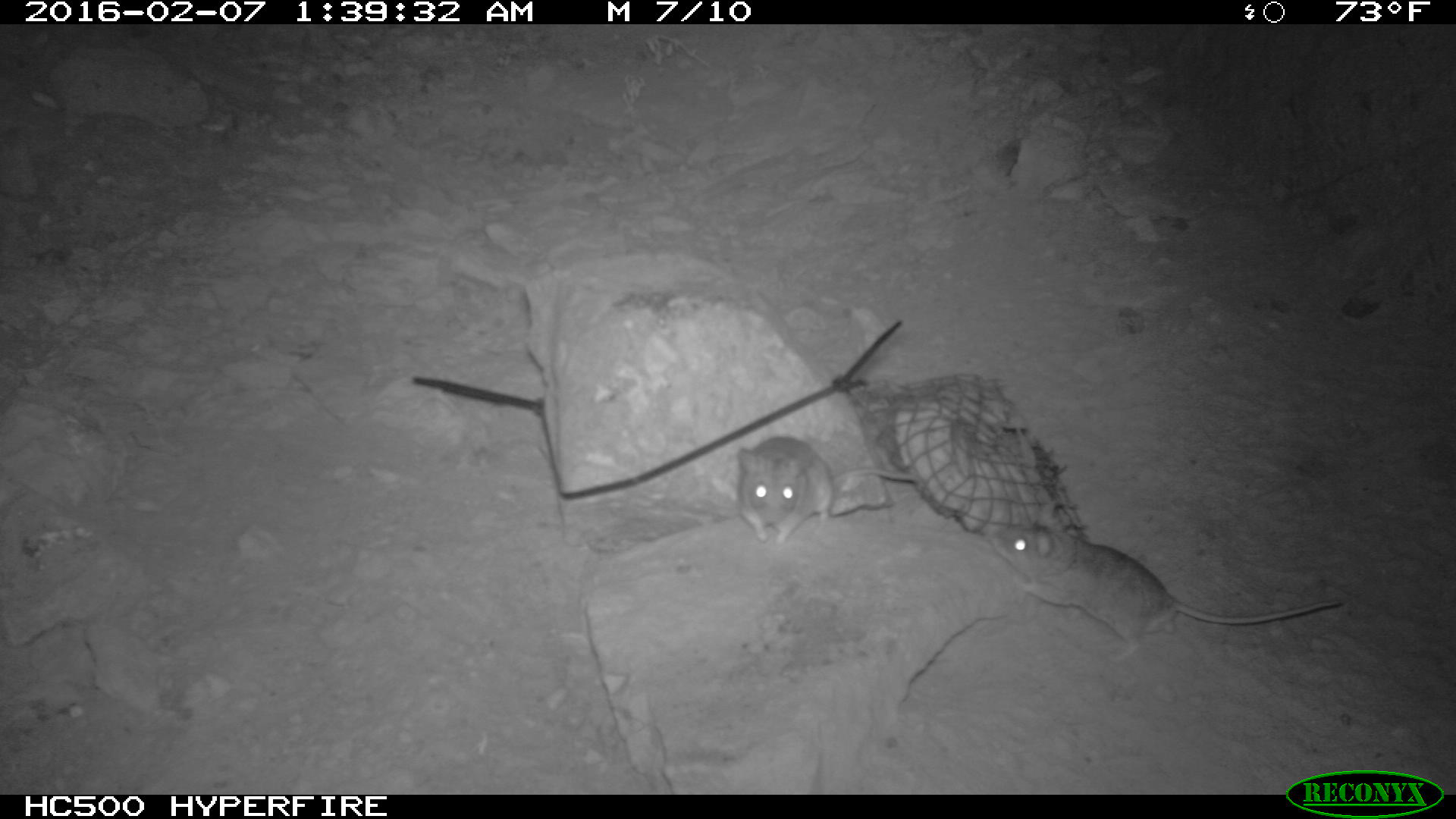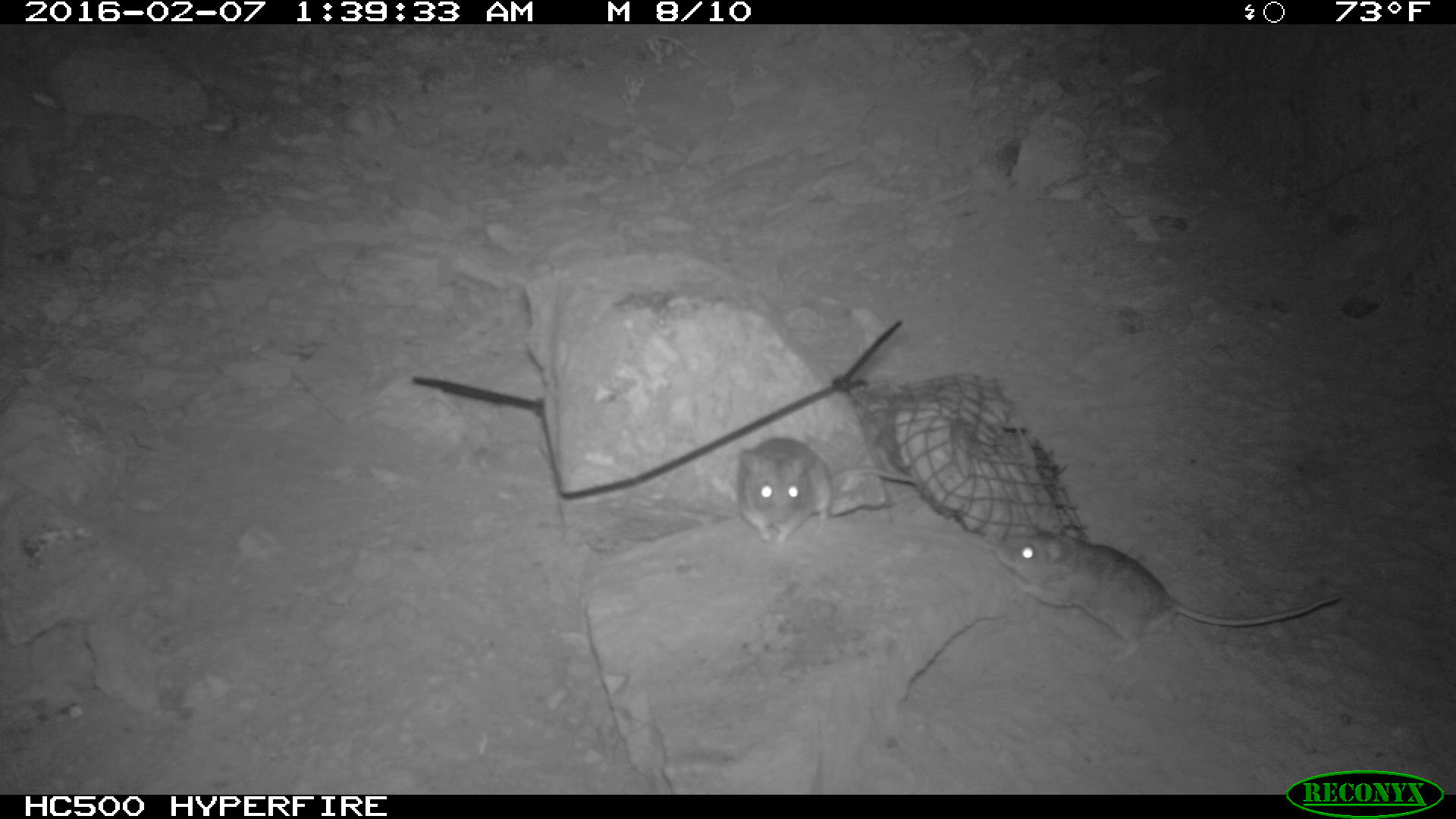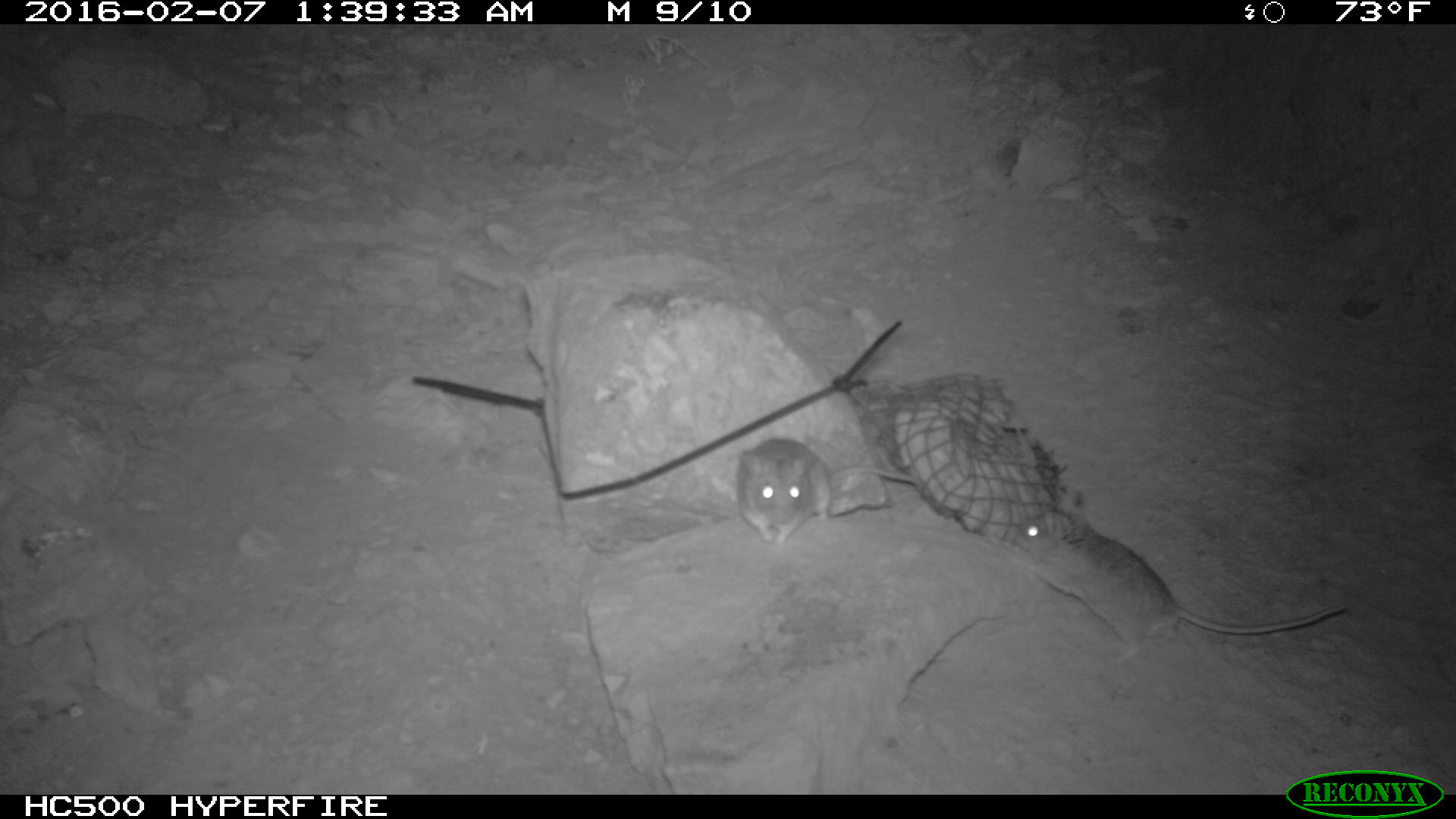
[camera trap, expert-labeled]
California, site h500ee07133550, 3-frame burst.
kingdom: Animalia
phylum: Chordata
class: Mammalia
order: Rodentia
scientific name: Rodentia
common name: rodent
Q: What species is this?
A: Rodent (Rodentia).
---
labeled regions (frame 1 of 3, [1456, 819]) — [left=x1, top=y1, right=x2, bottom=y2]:
rodent: [left=984, top=512, right=1345, bottom=673]; [left=731, top=435, right=923, bottom=548]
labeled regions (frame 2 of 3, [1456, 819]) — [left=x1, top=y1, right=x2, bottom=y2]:
rodent: [left=991, top=529, right=1341, bottom=661]; [left=737, top=438, right=917, bottom=544]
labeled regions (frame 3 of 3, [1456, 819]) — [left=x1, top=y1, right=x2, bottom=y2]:
rodent: [left=1016, top=488, right=1347, bottom=664]; [left=736, top=438, right=918, bottom=545]